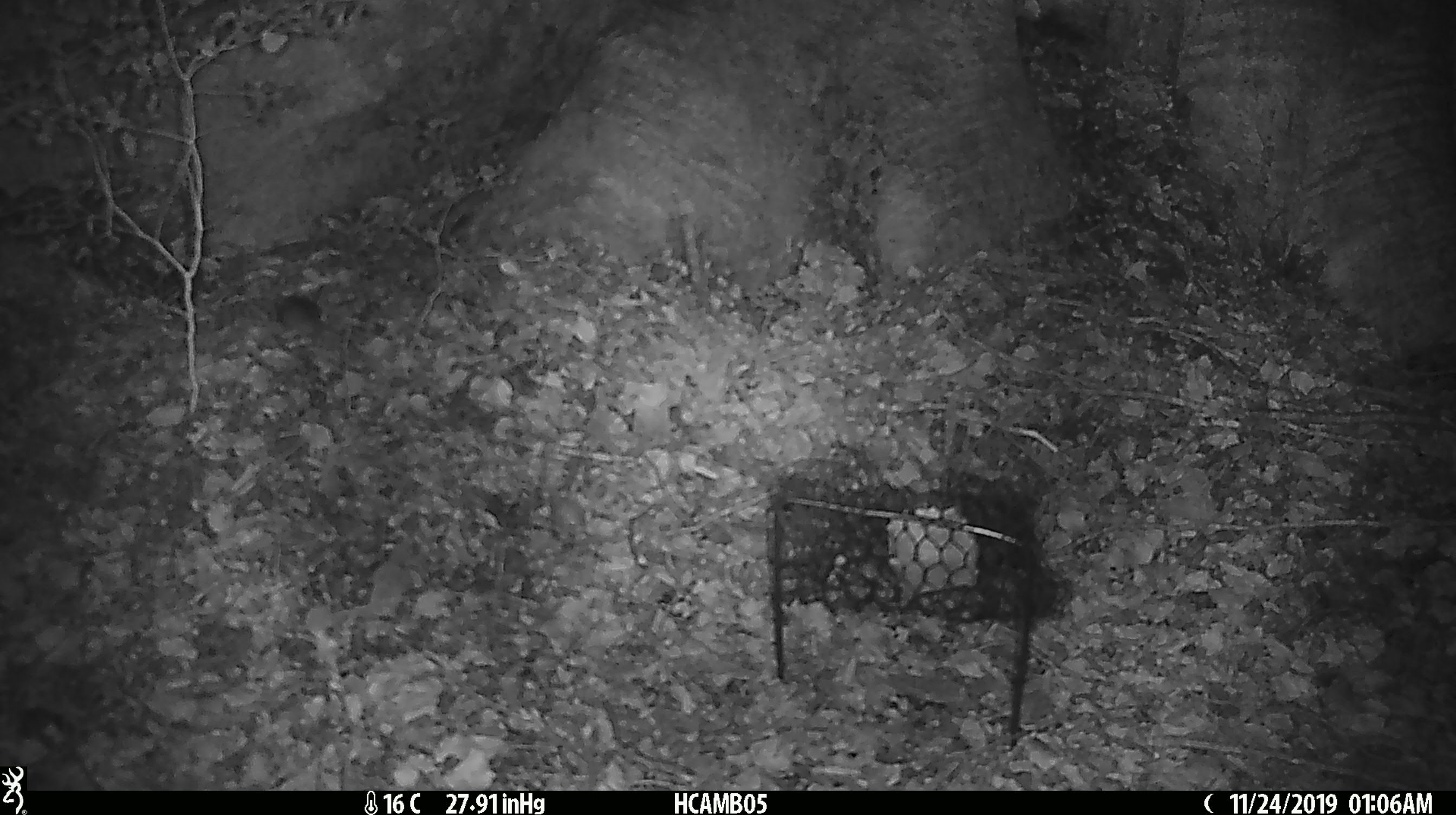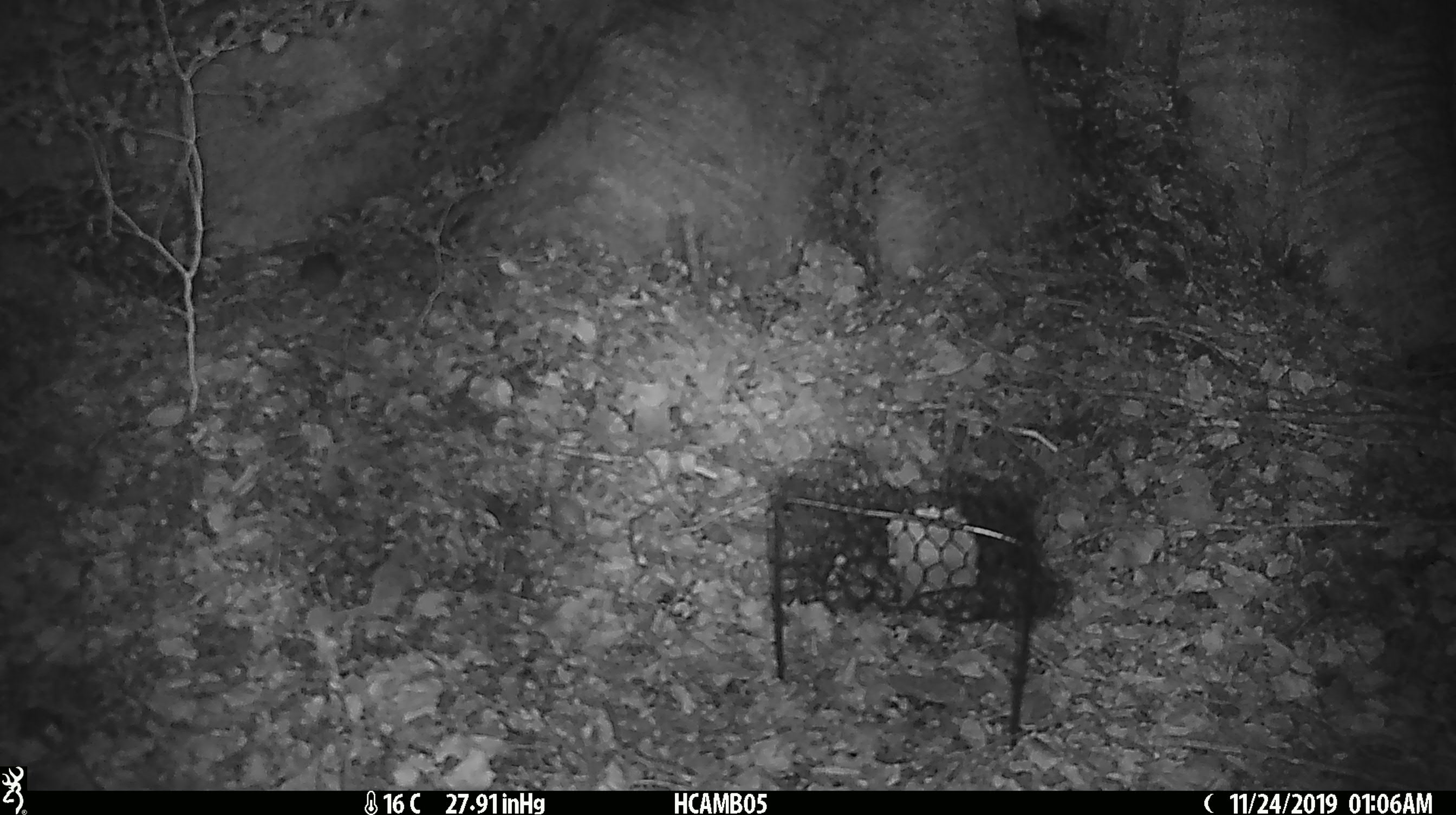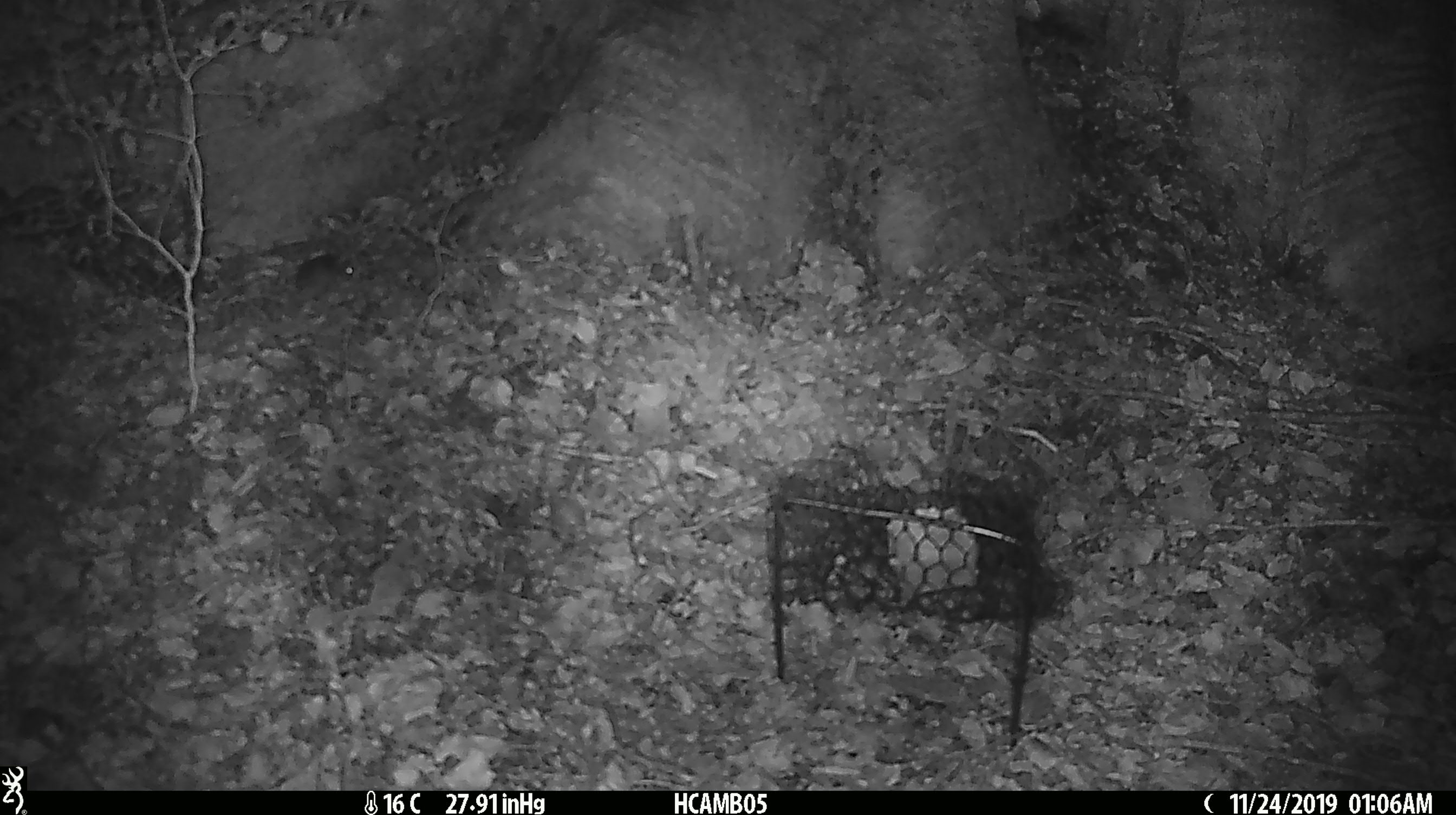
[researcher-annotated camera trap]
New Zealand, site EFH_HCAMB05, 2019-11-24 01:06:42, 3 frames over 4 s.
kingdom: Animalia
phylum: Chordata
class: Mammalia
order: Rodentia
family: Muridae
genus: Mus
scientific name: Mus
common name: mouse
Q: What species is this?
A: Mouse (Mus).